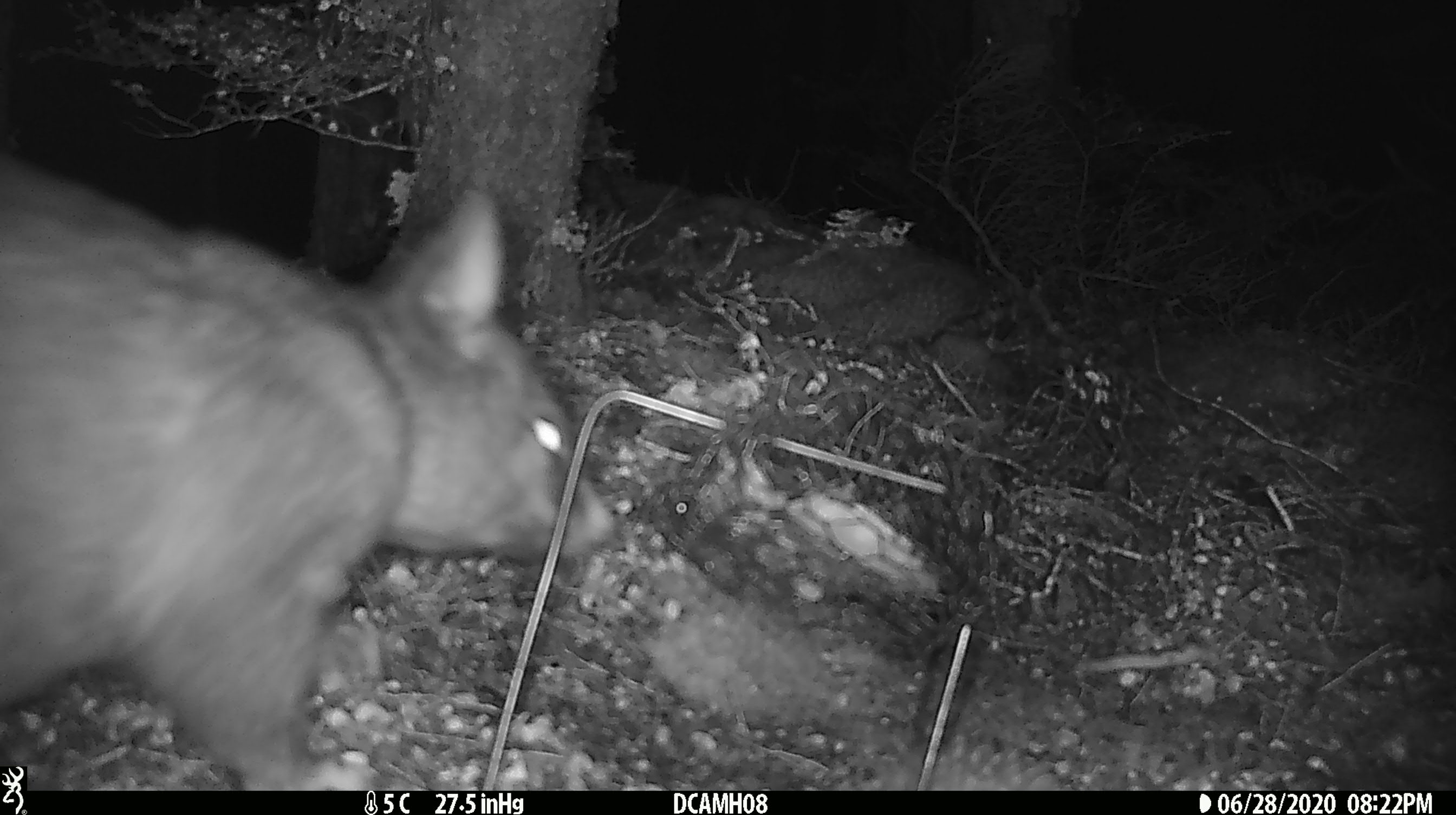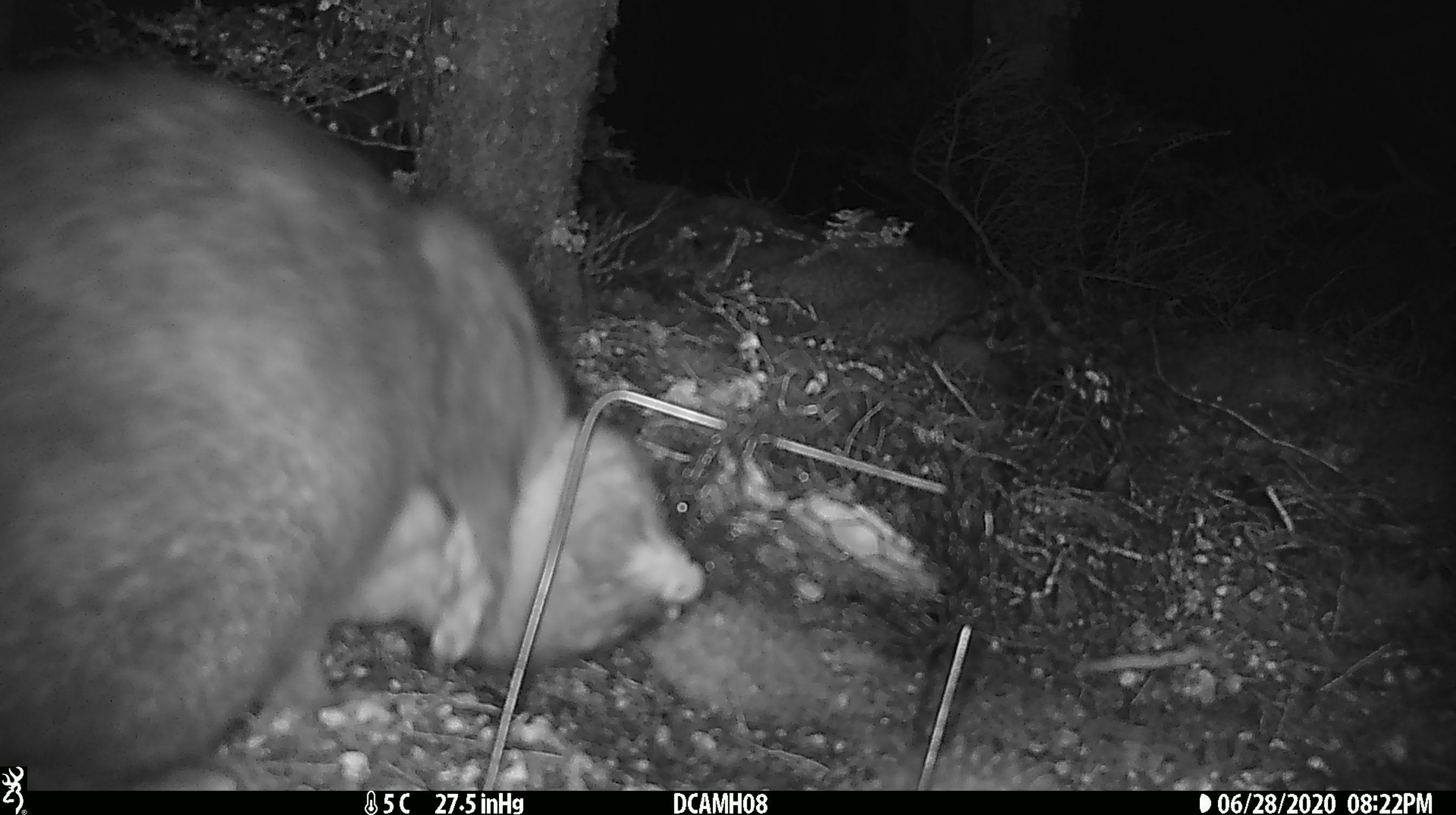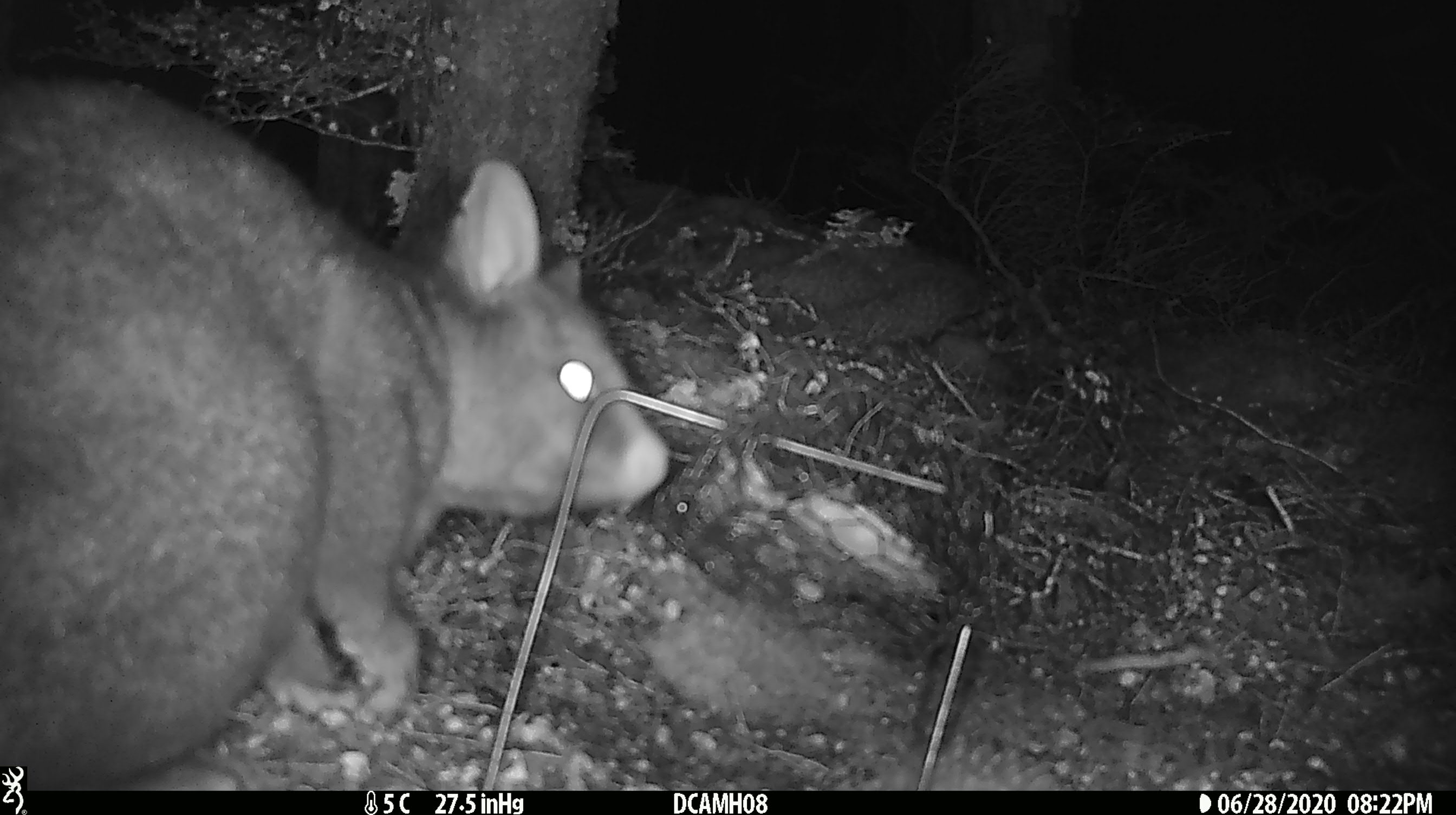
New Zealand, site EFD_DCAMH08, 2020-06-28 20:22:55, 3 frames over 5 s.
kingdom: Animalia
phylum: Chordata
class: Mammalia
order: Diprotodontia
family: Phalangeridae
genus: Trichosurus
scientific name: Trichosurus vulpecula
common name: common brushtail possum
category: possum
Possum (common brushtail possum) (Trichosurus vulpecula).